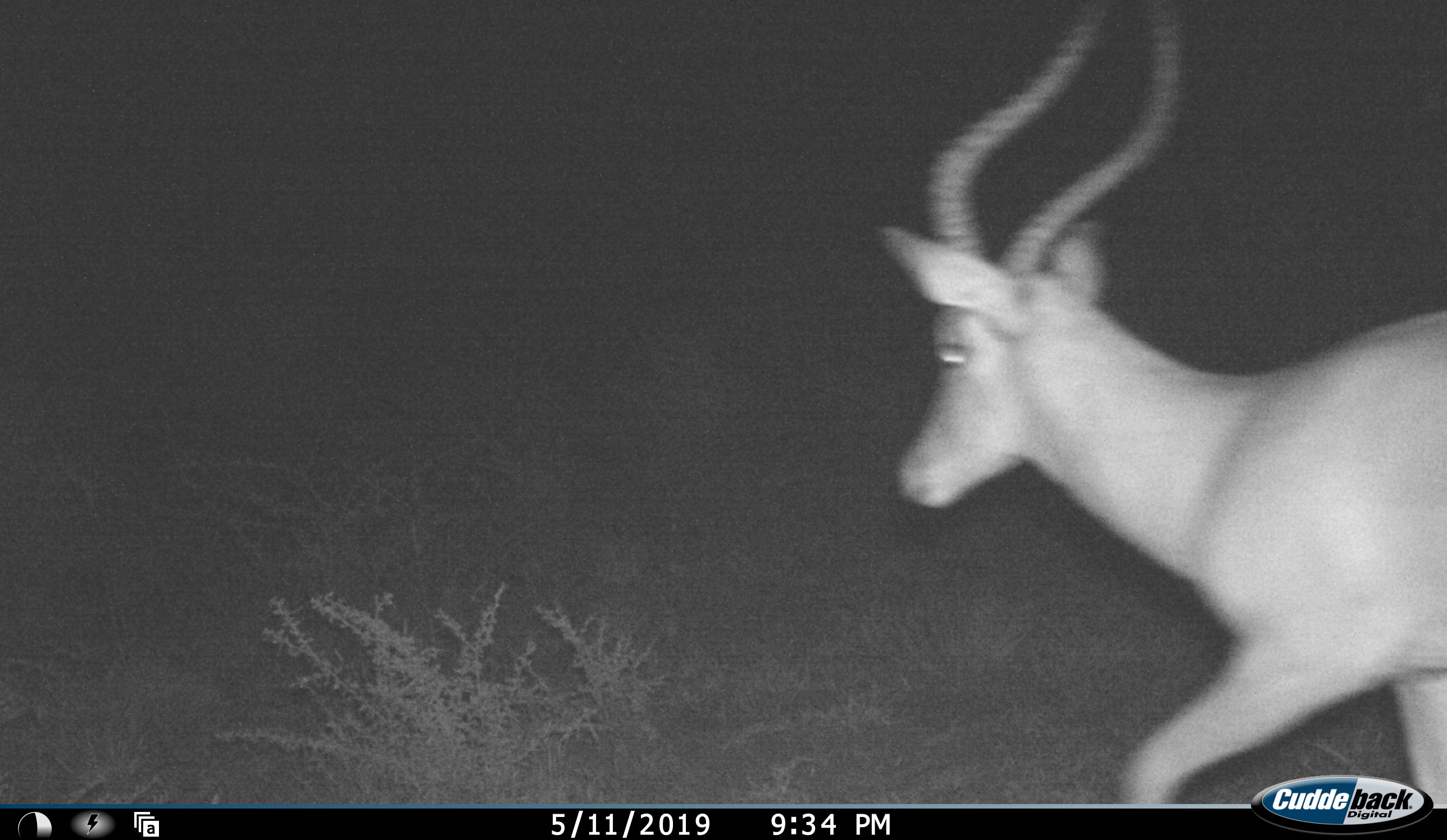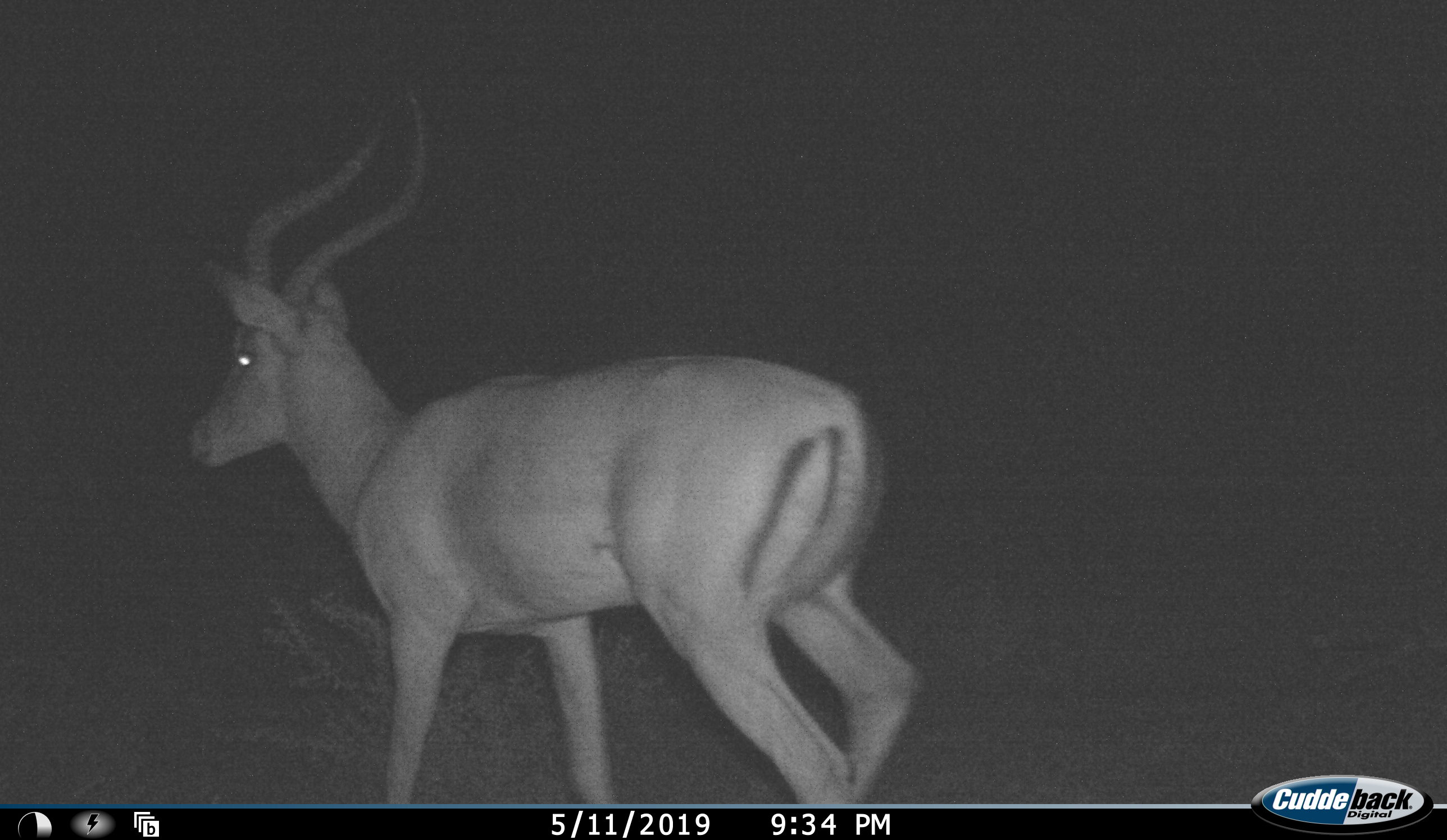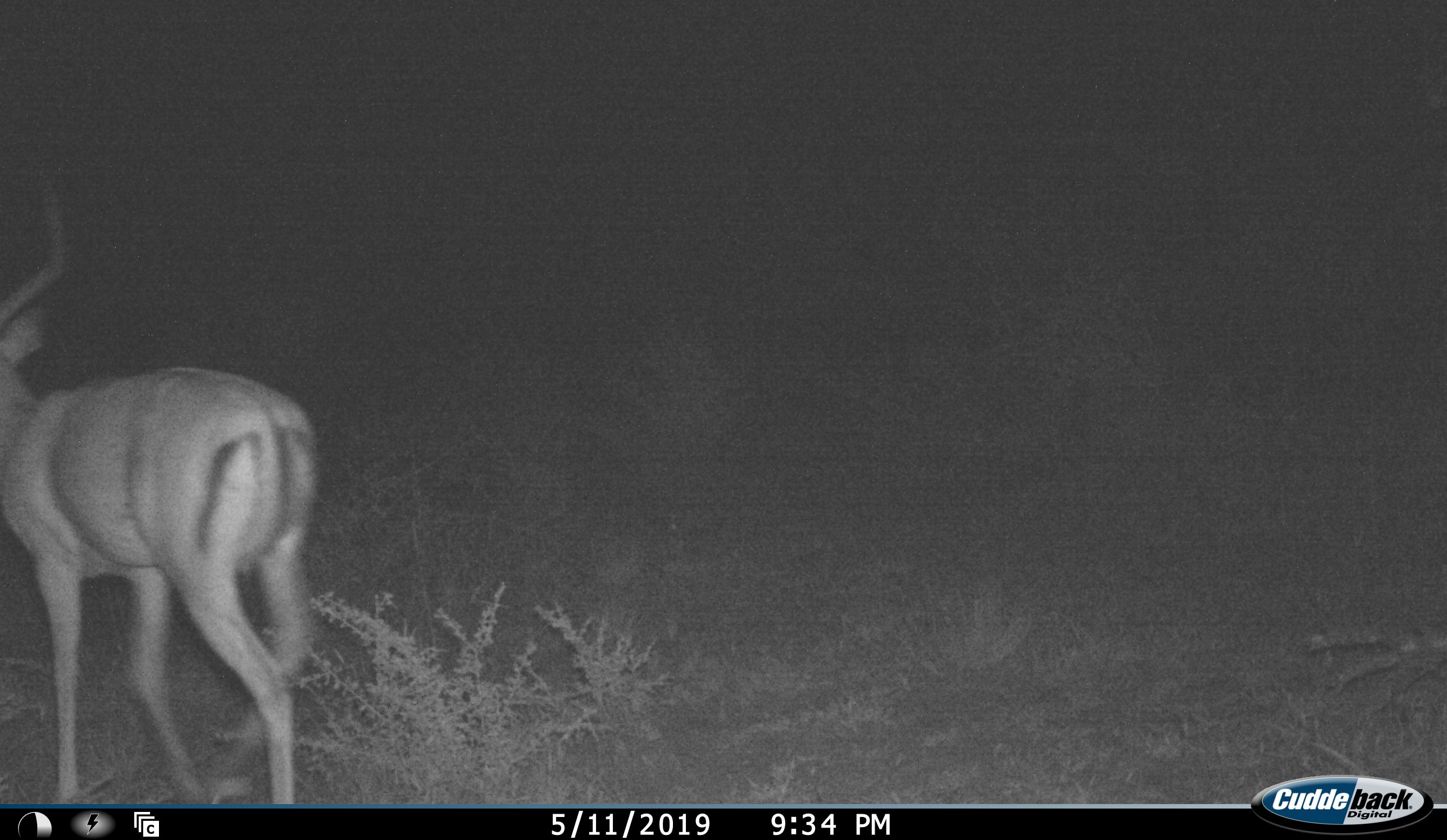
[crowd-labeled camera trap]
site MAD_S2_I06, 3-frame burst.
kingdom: Animalia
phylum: Chordata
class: Mammalia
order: Artiodactyla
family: Bovidae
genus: Aepyceros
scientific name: Aepyceros melampus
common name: impala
Impala (Aepyceros melampus), count 1. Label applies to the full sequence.